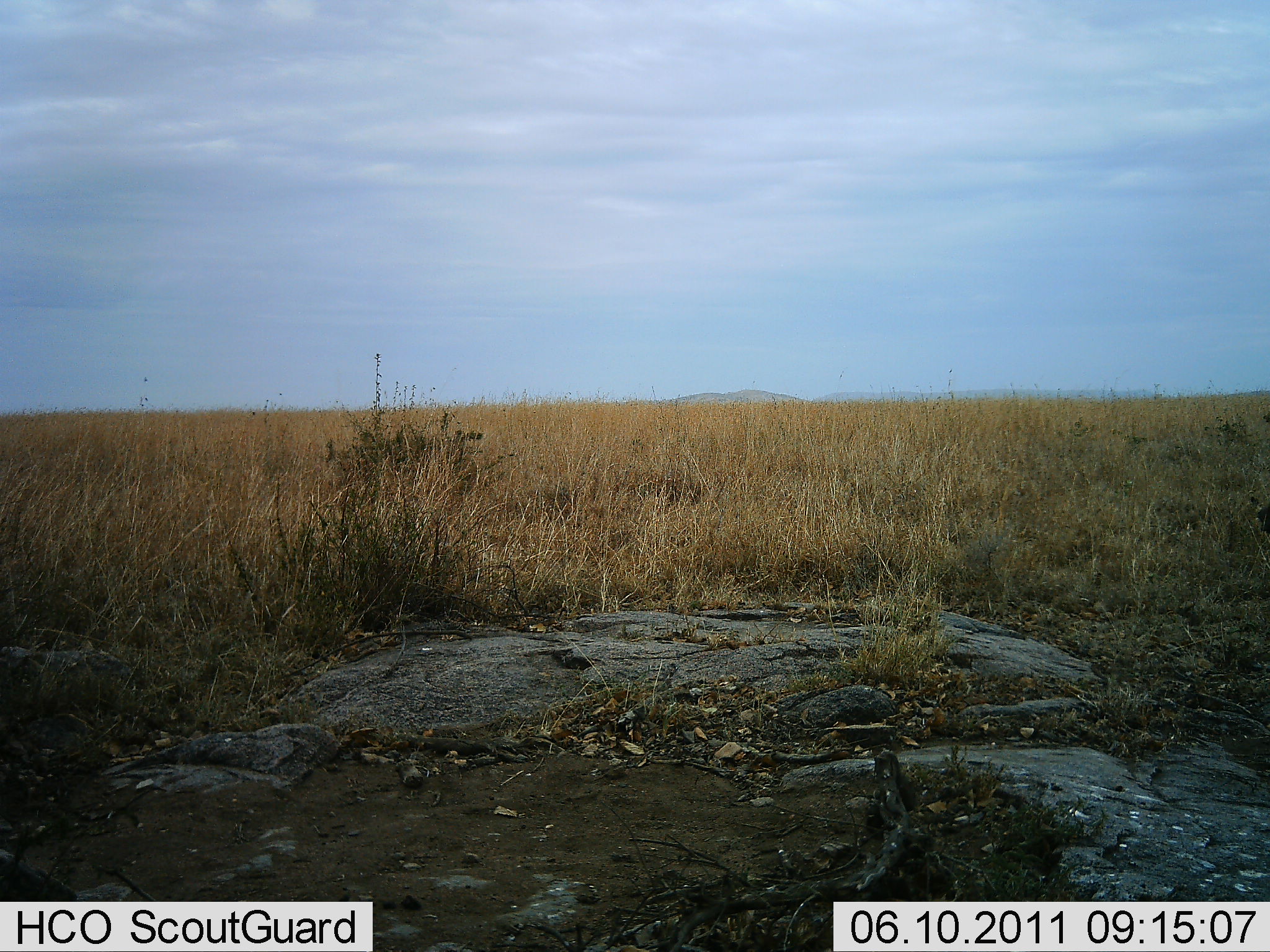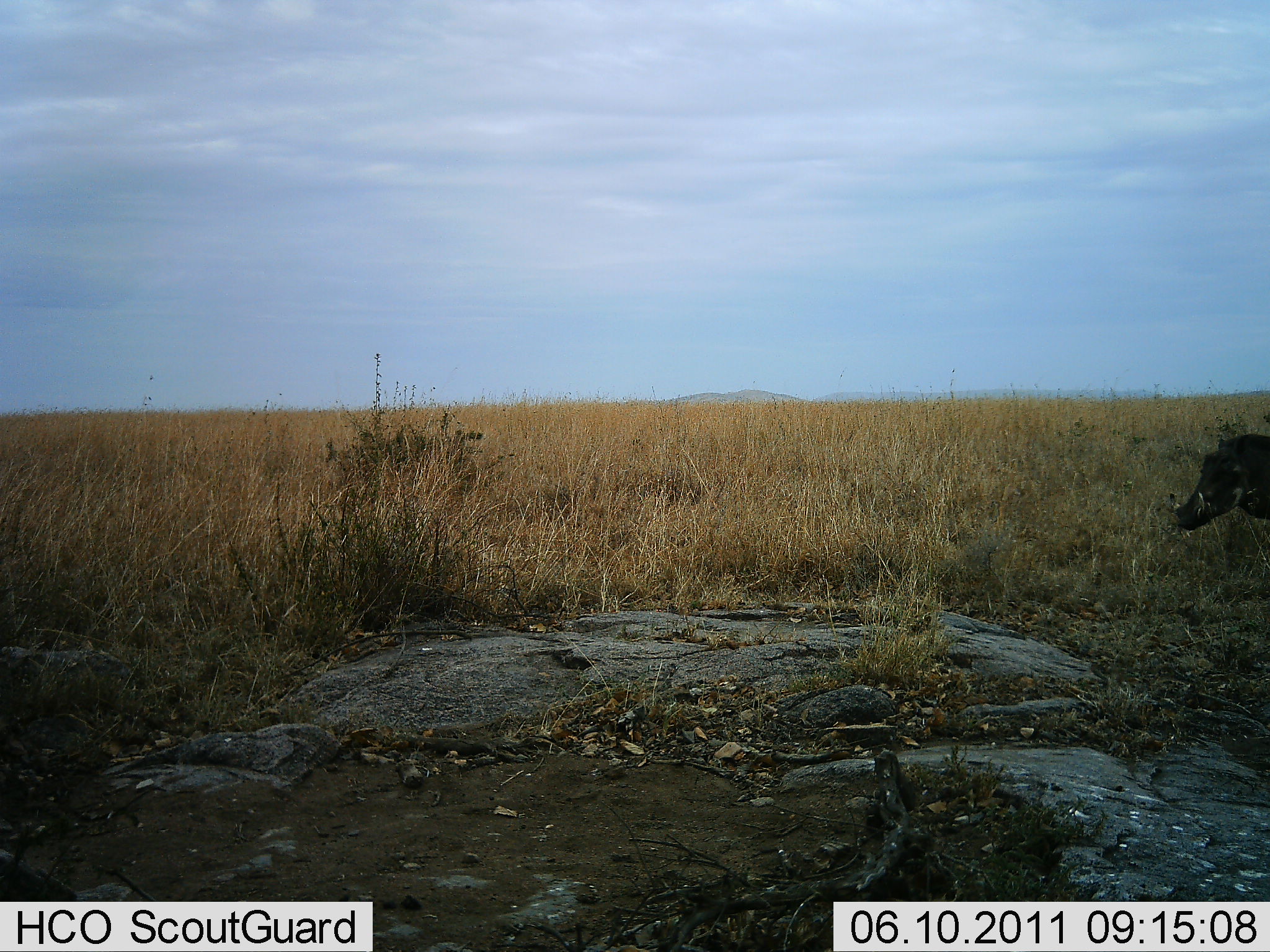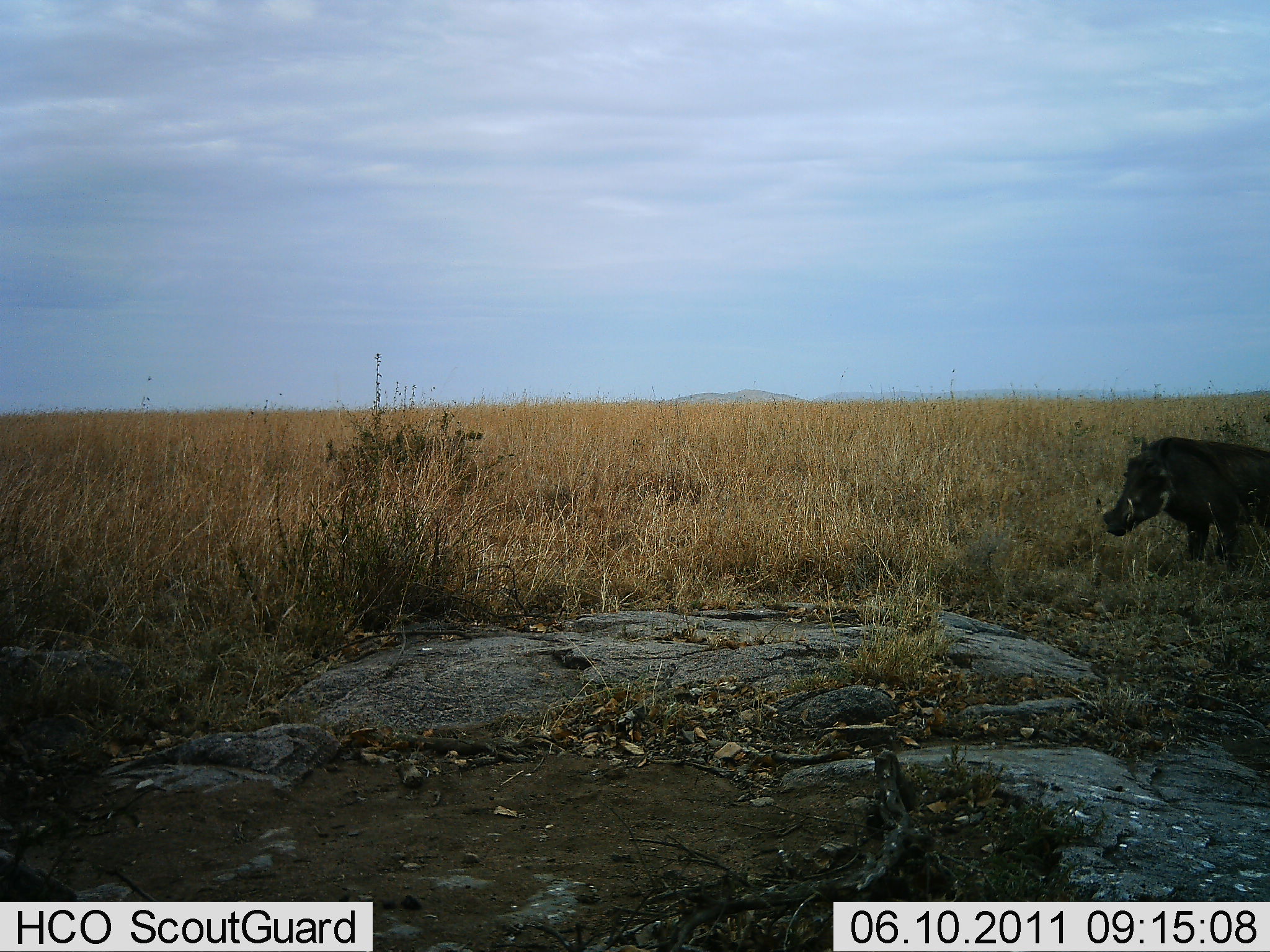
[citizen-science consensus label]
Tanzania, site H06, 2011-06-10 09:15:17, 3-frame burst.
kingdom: Animalia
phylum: Chordata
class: Mammalia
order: Artiodactyla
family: Suidae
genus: Phacochoerus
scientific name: Phacochoerus africanus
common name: warthog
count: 1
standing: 33%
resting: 0%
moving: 58%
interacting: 0%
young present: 0%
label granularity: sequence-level